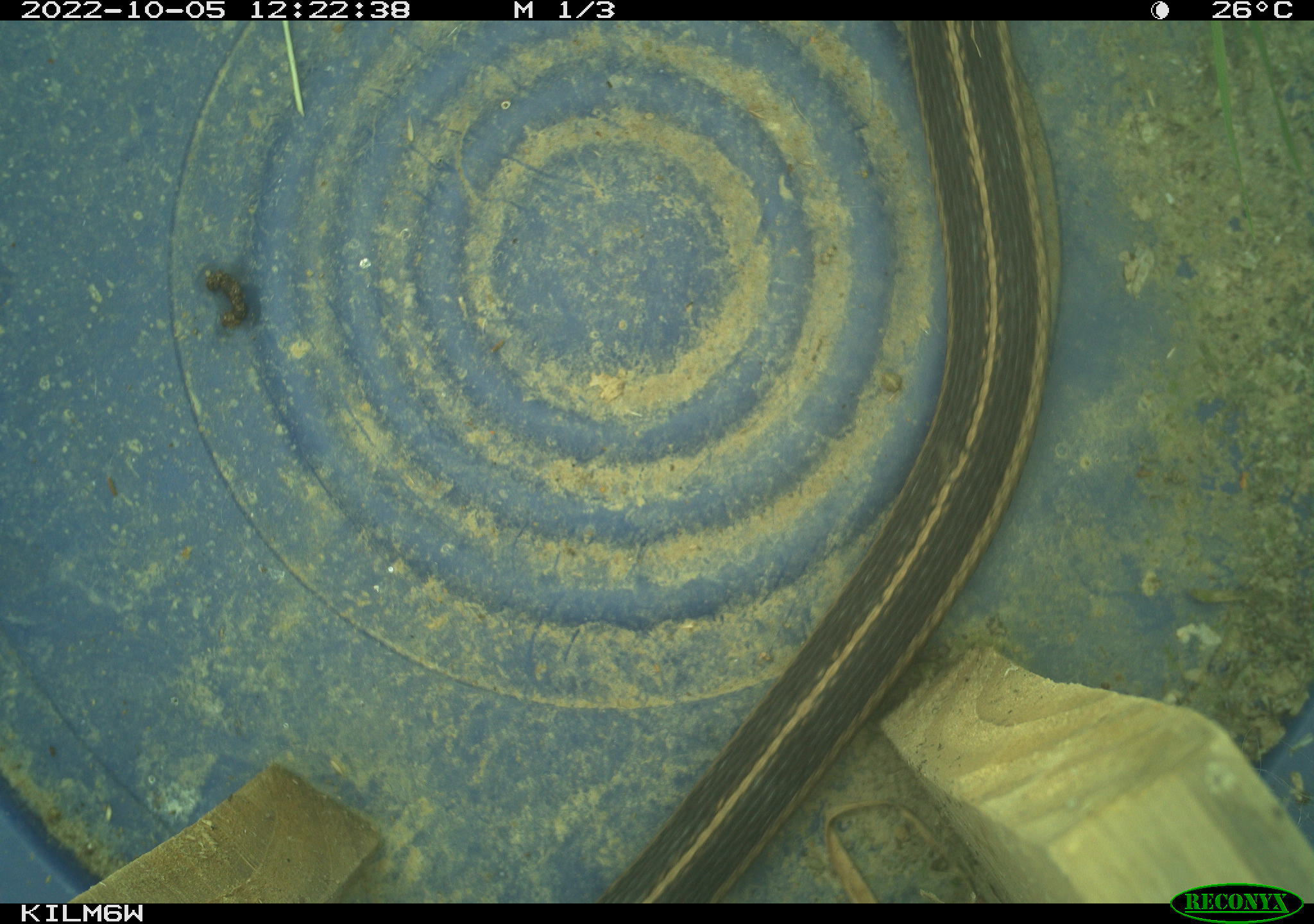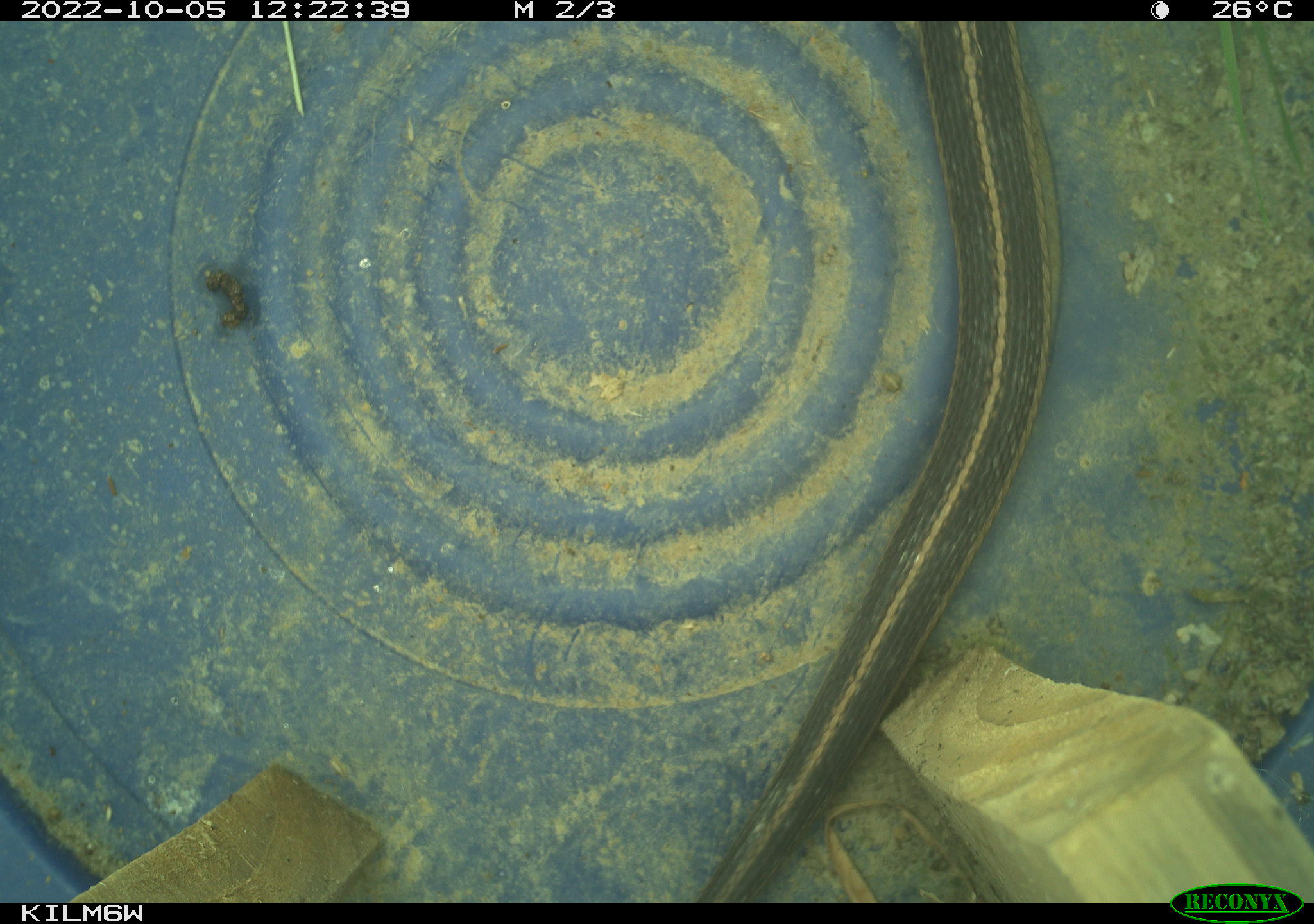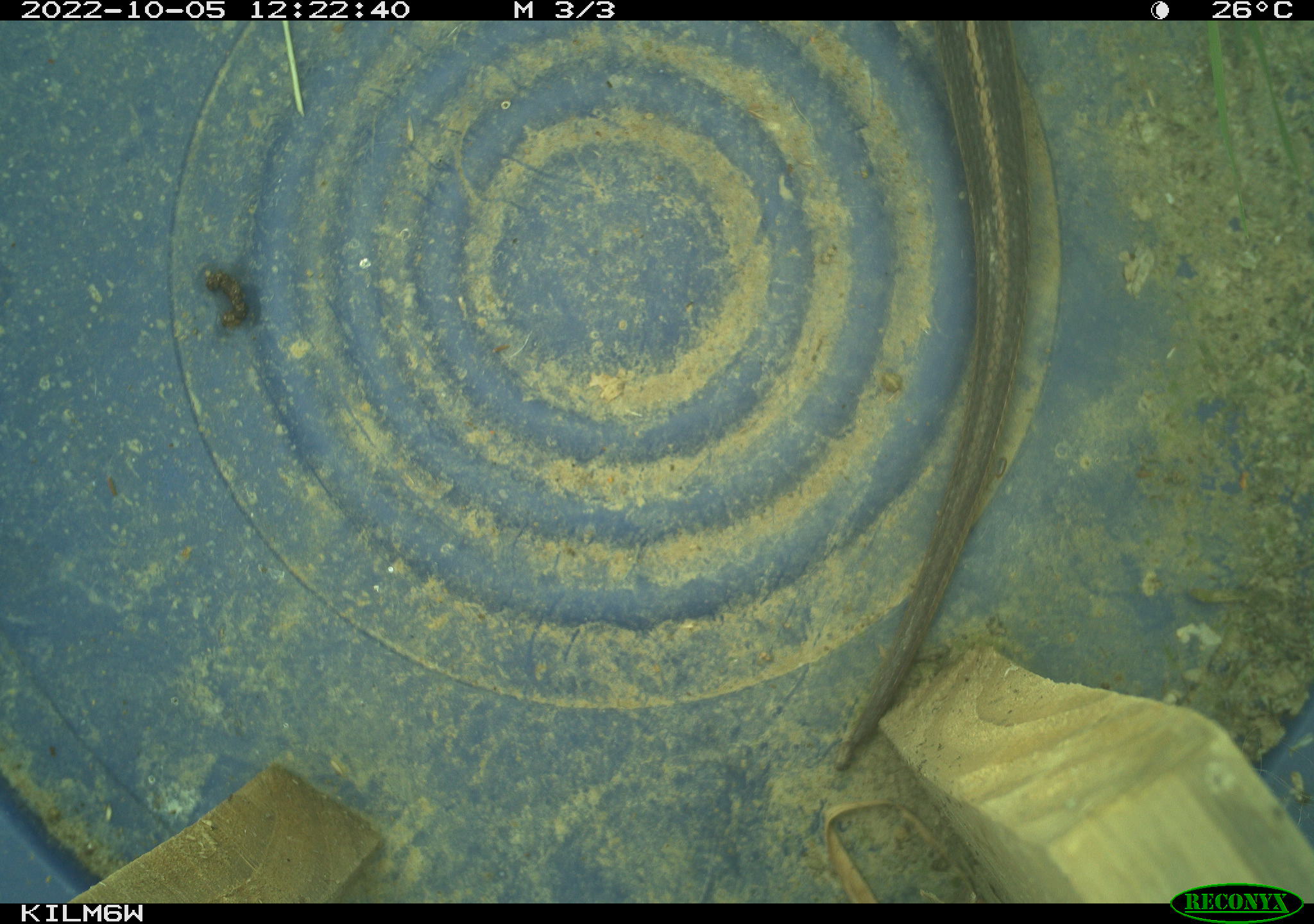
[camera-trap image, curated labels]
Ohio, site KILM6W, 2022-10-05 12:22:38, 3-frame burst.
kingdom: Animalia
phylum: Chordata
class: Reptilia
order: Squamata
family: Colubridae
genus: Thamnophis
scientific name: Thamnophis sirtalis sirtalis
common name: eastern gartersnake